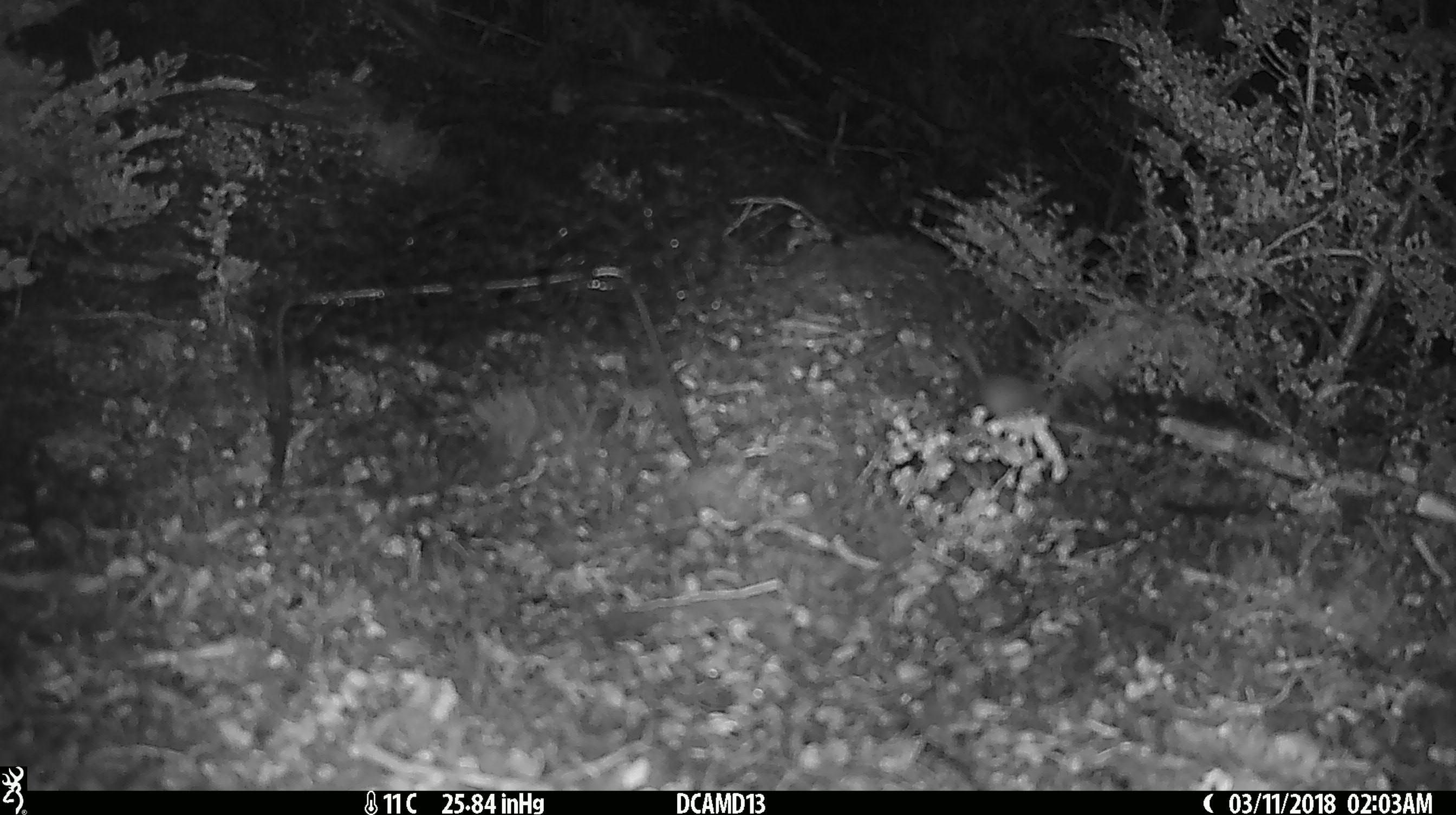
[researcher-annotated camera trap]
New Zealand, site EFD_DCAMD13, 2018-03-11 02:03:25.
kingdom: Animalia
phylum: Chordata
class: Mammalia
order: Rodentia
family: Muridae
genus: Mus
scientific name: Mus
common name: mouse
Mouse (Mus).